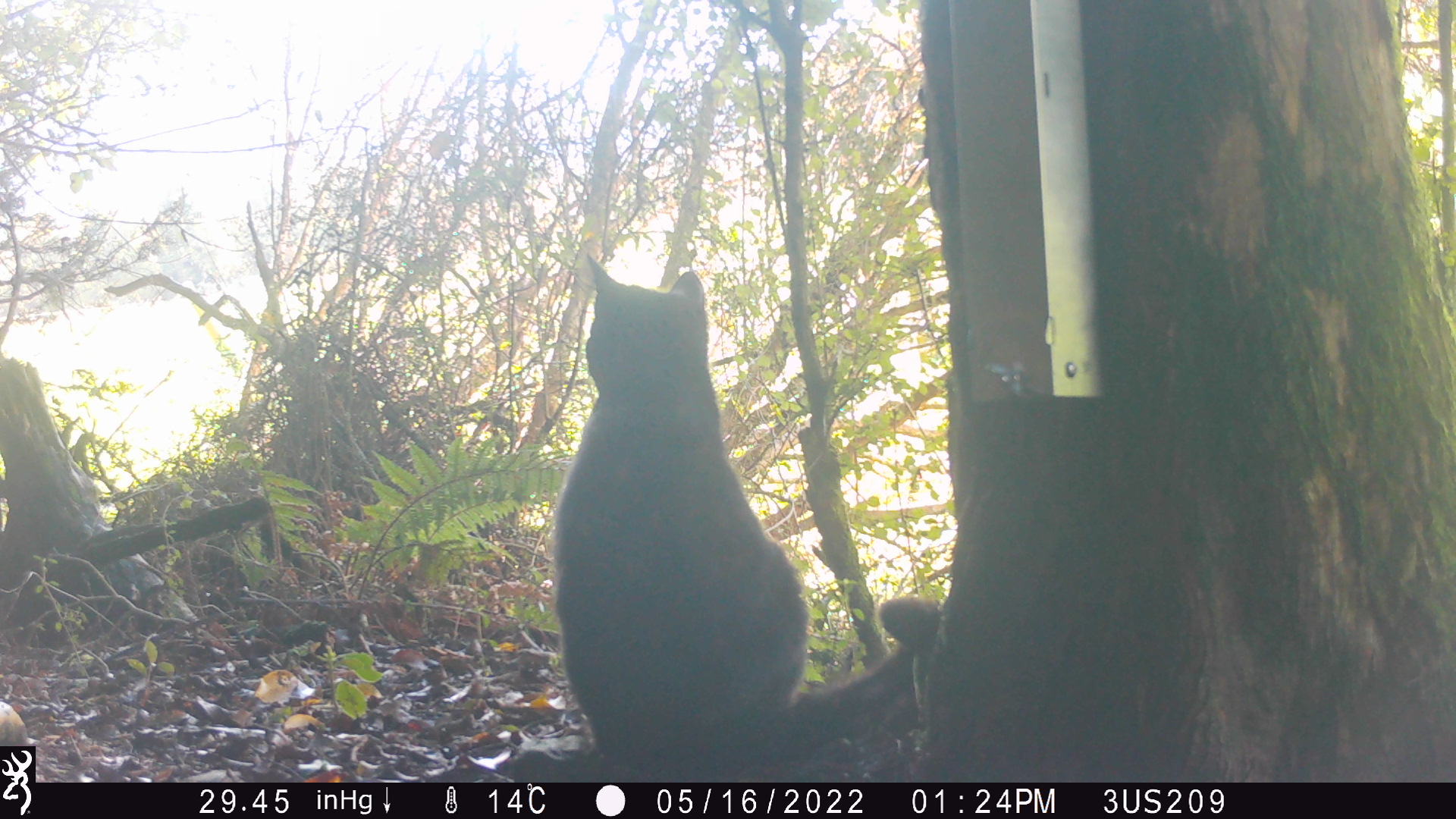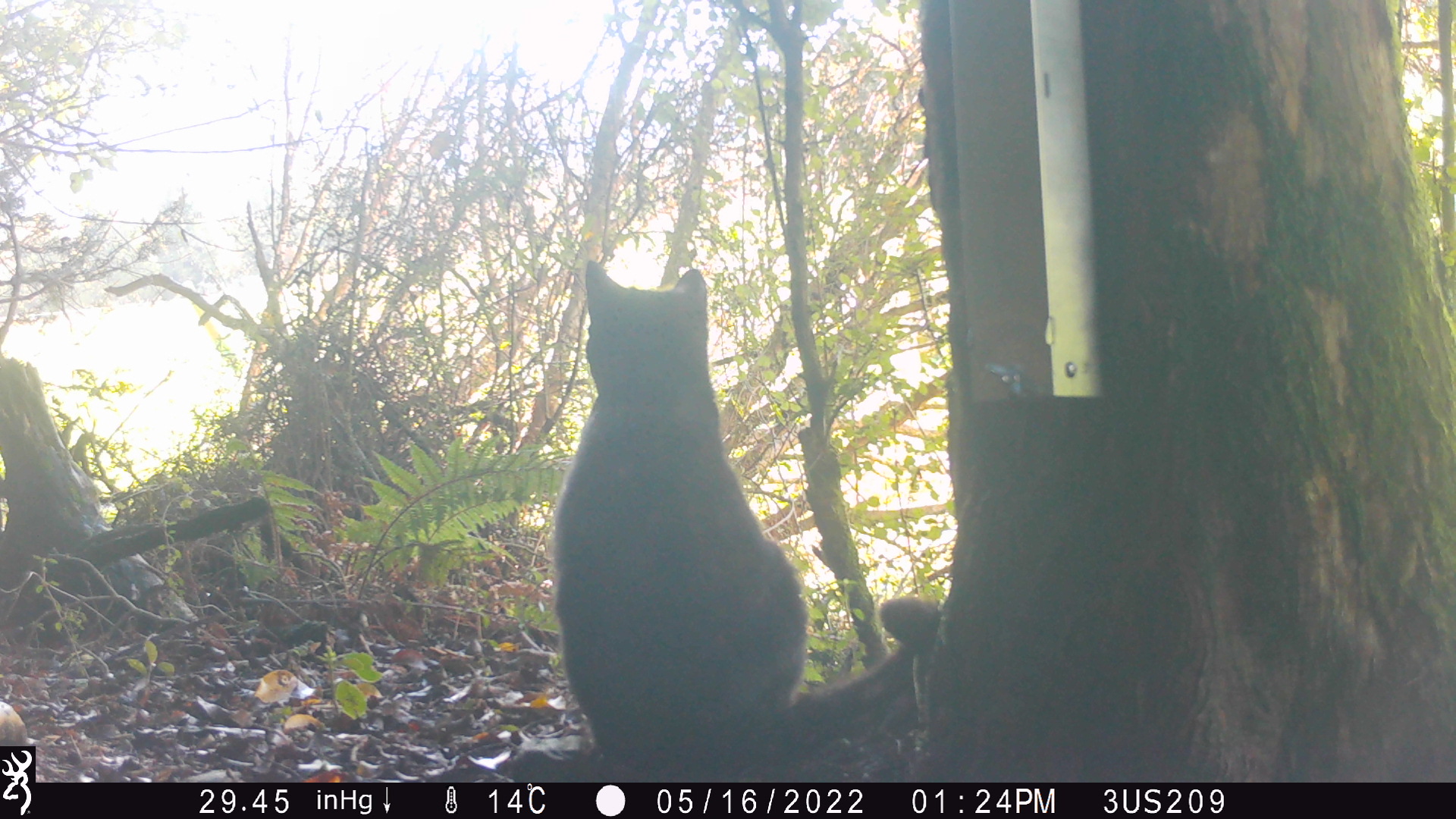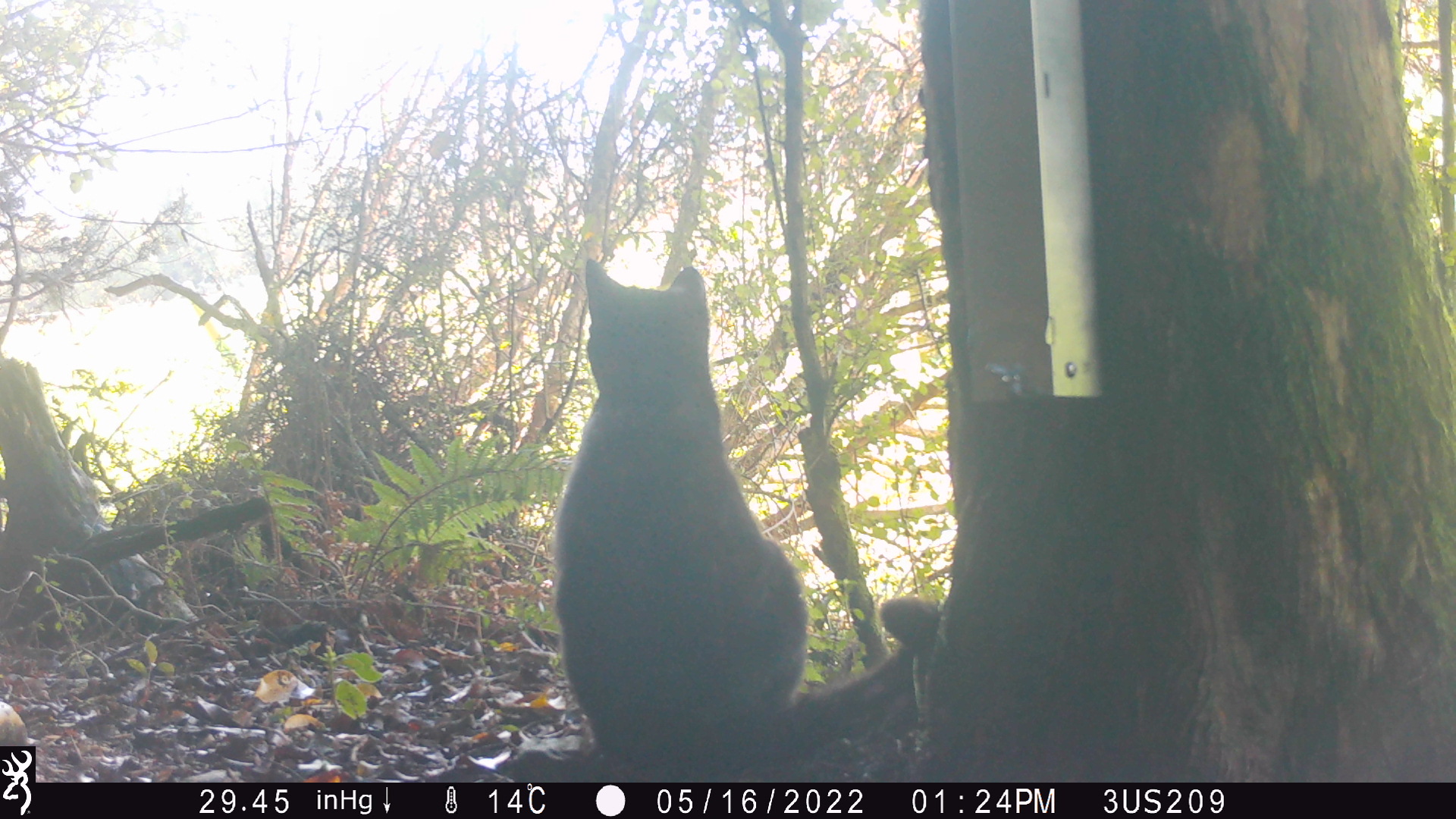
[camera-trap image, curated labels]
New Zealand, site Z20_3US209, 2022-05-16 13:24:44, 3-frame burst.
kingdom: Animalia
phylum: Chordata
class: Mammalia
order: Carnivora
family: Felidae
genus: Felis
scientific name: Felis catus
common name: domestic cat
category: cat